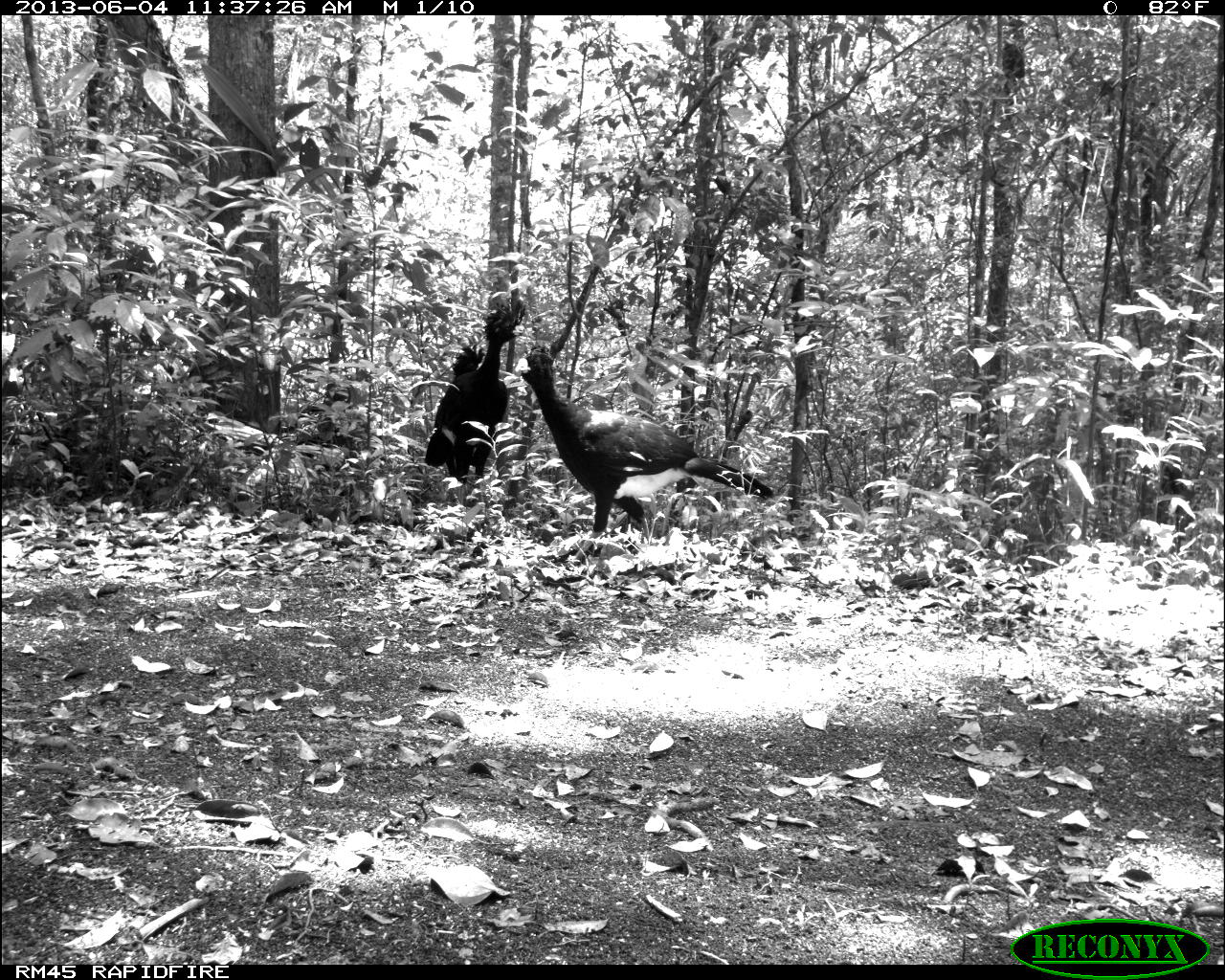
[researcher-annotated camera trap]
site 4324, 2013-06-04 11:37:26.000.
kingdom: Animalia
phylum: Chordata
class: Aves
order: Galliformes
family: Cracidae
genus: Crax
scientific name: Crax rubra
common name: great curassow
Crax rubra (great curassow), count 2.